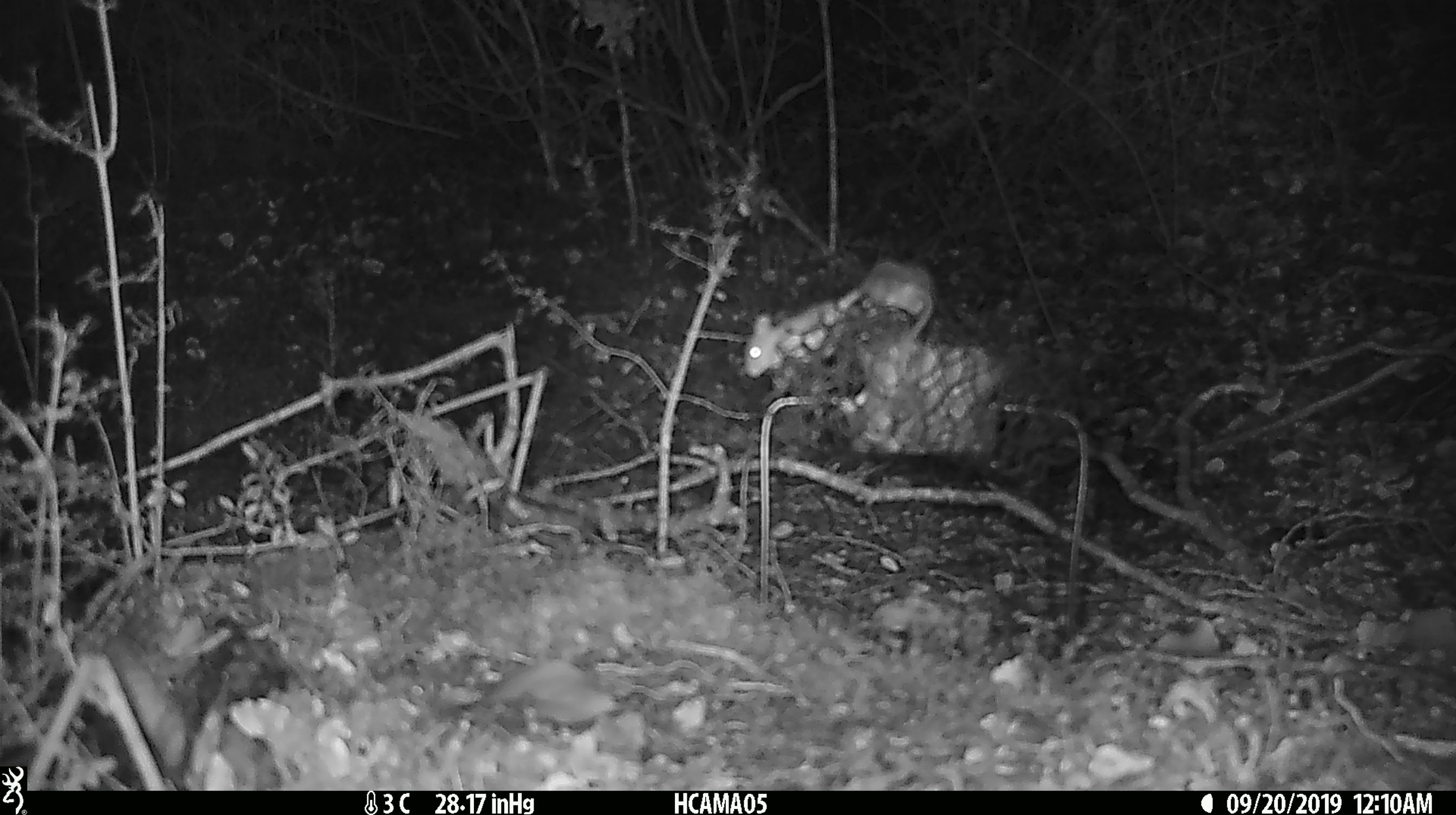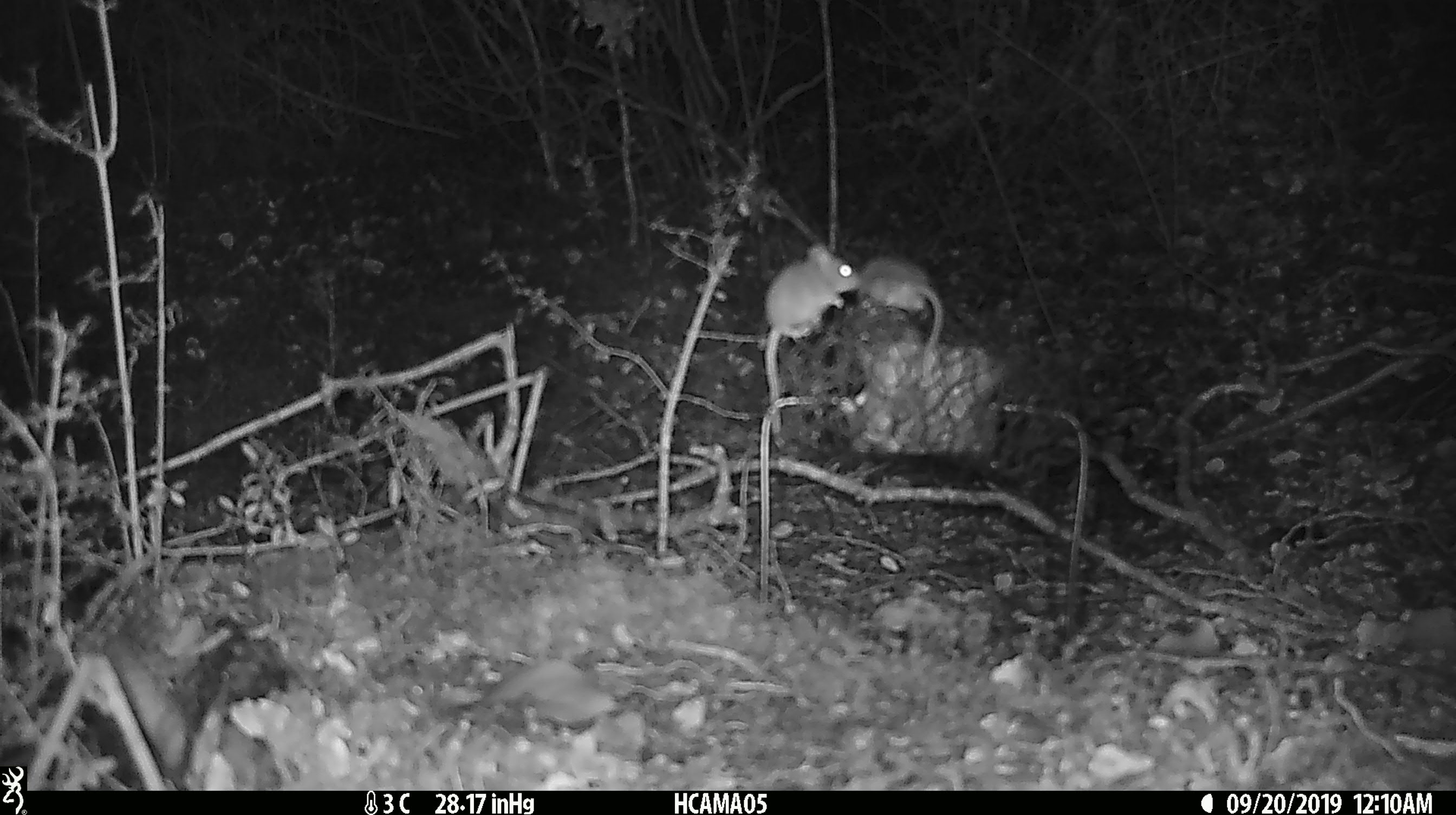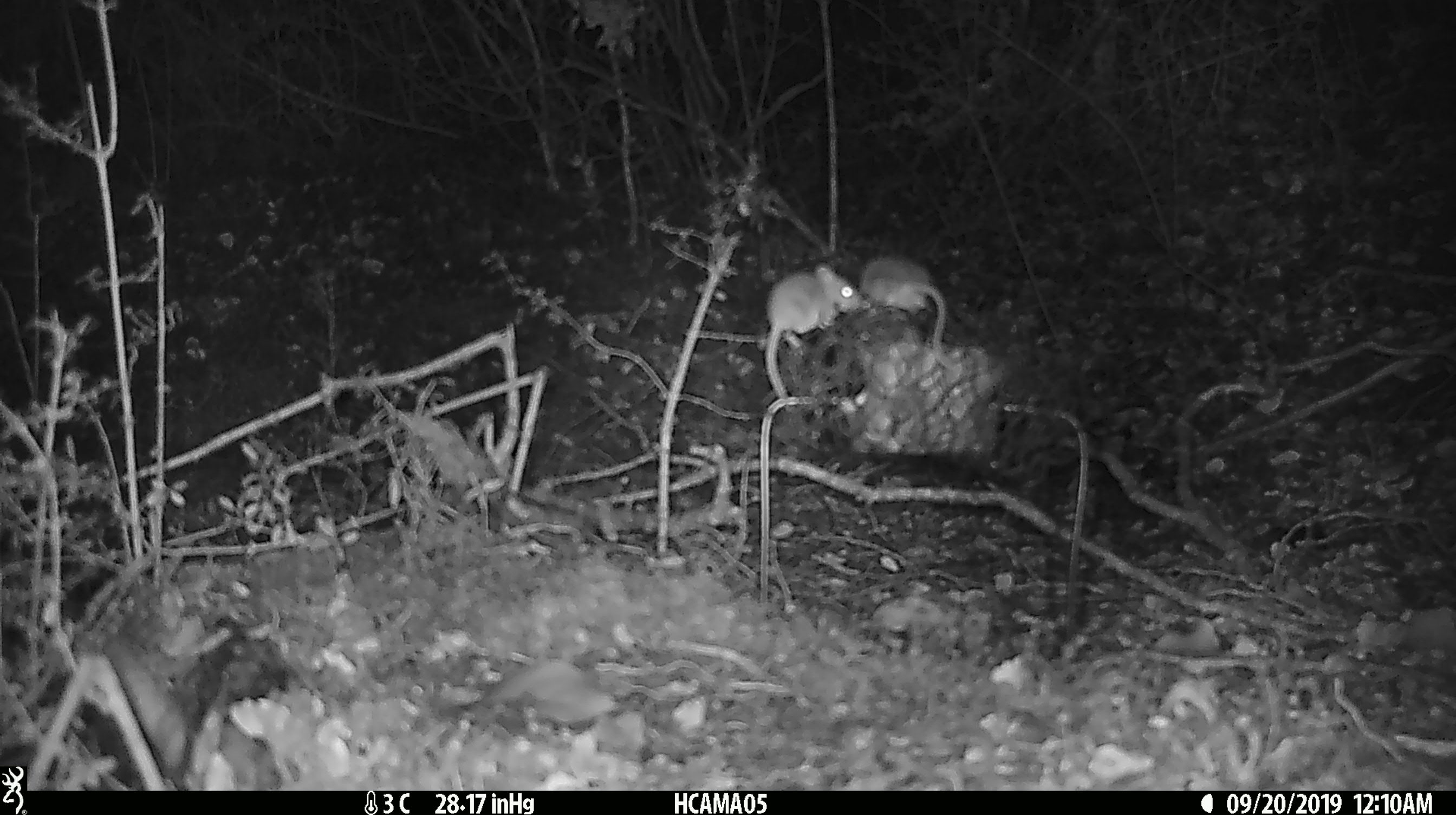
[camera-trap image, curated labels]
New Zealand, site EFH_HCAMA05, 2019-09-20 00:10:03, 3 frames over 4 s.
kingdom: Animalia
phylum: Chordata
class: Mammalia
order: Rodentia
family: Muridae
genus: Mus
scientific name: Mus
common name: mouse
Mouse (Mus).